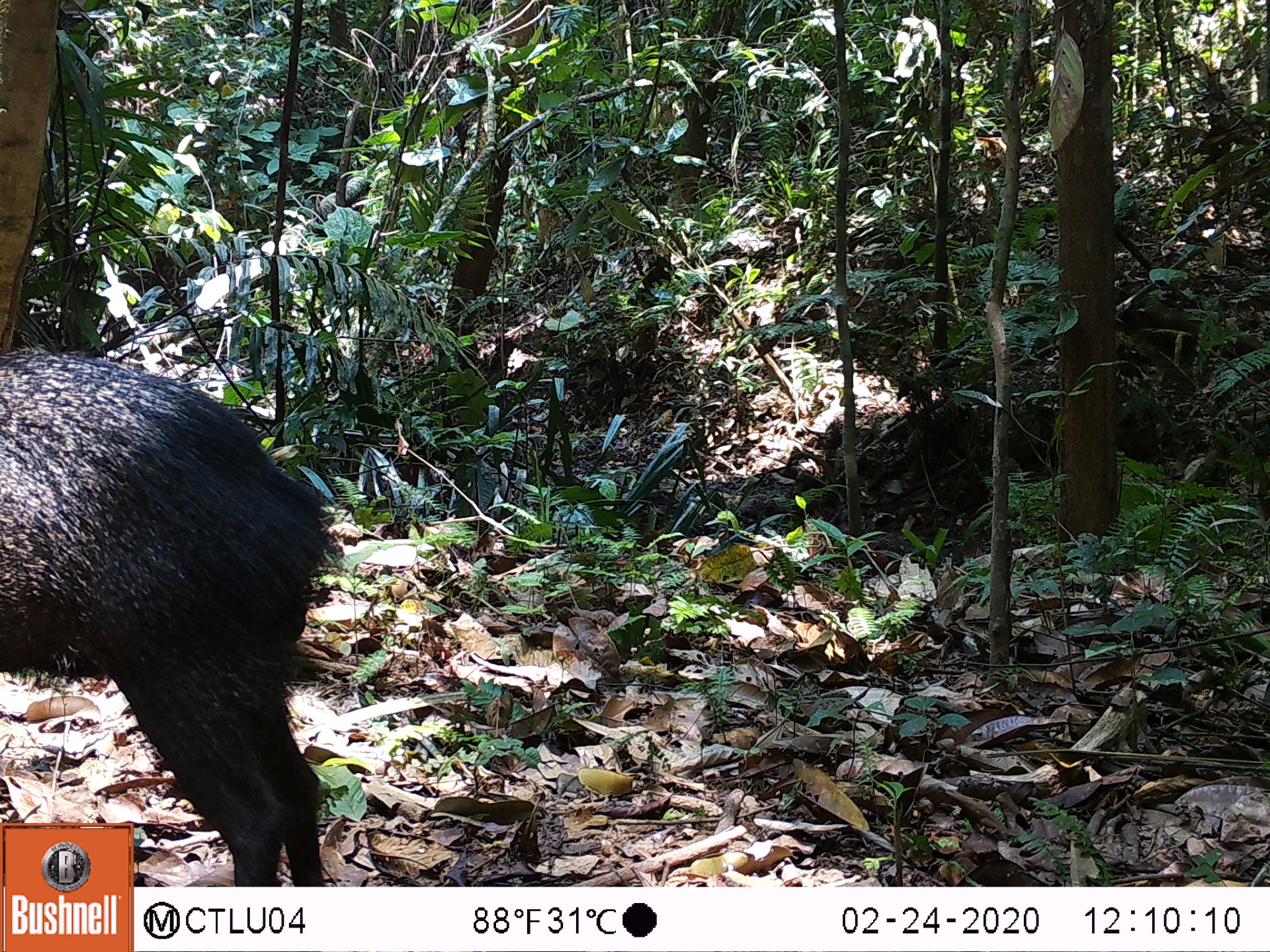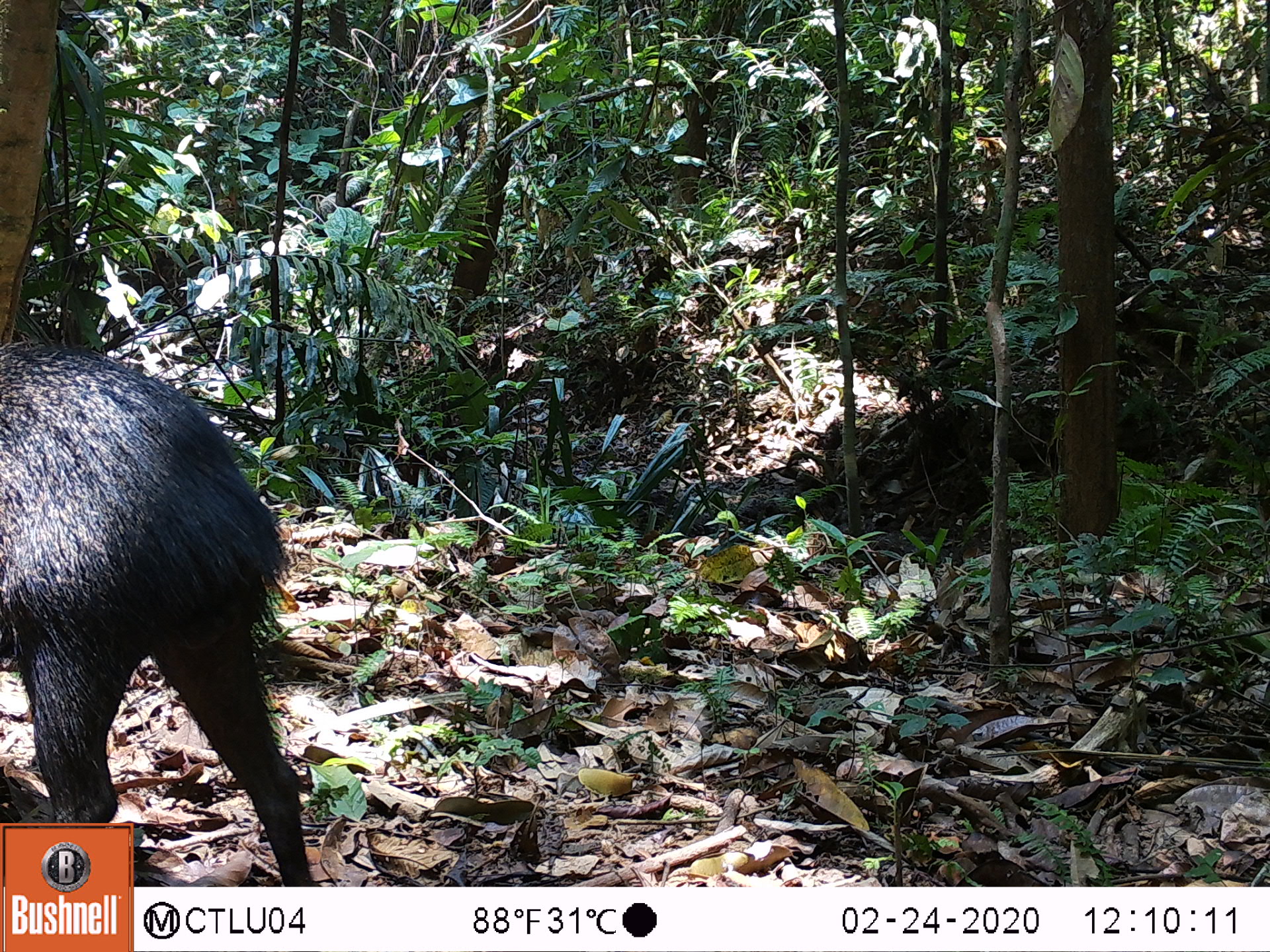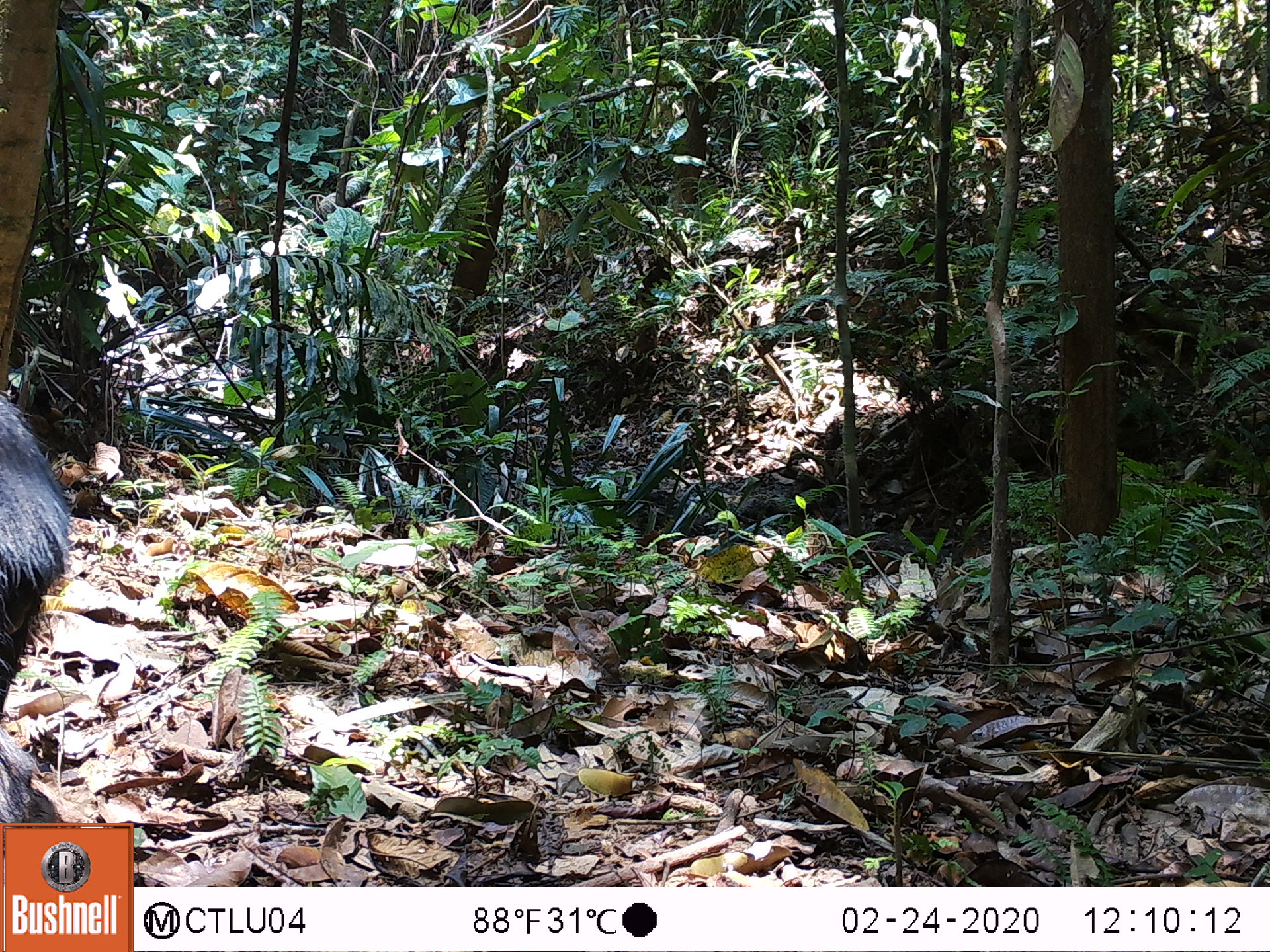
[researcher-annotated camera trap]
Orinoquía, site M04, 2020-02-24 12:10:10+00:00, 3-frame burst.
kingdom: Animalia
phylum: Chordata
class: Mammalia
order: Artiodactyla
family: Tayassuidae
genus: Pecari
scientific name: Pecari tajacu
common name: collared peccary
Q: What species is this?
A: Collared peccary (Pecari tajacu).